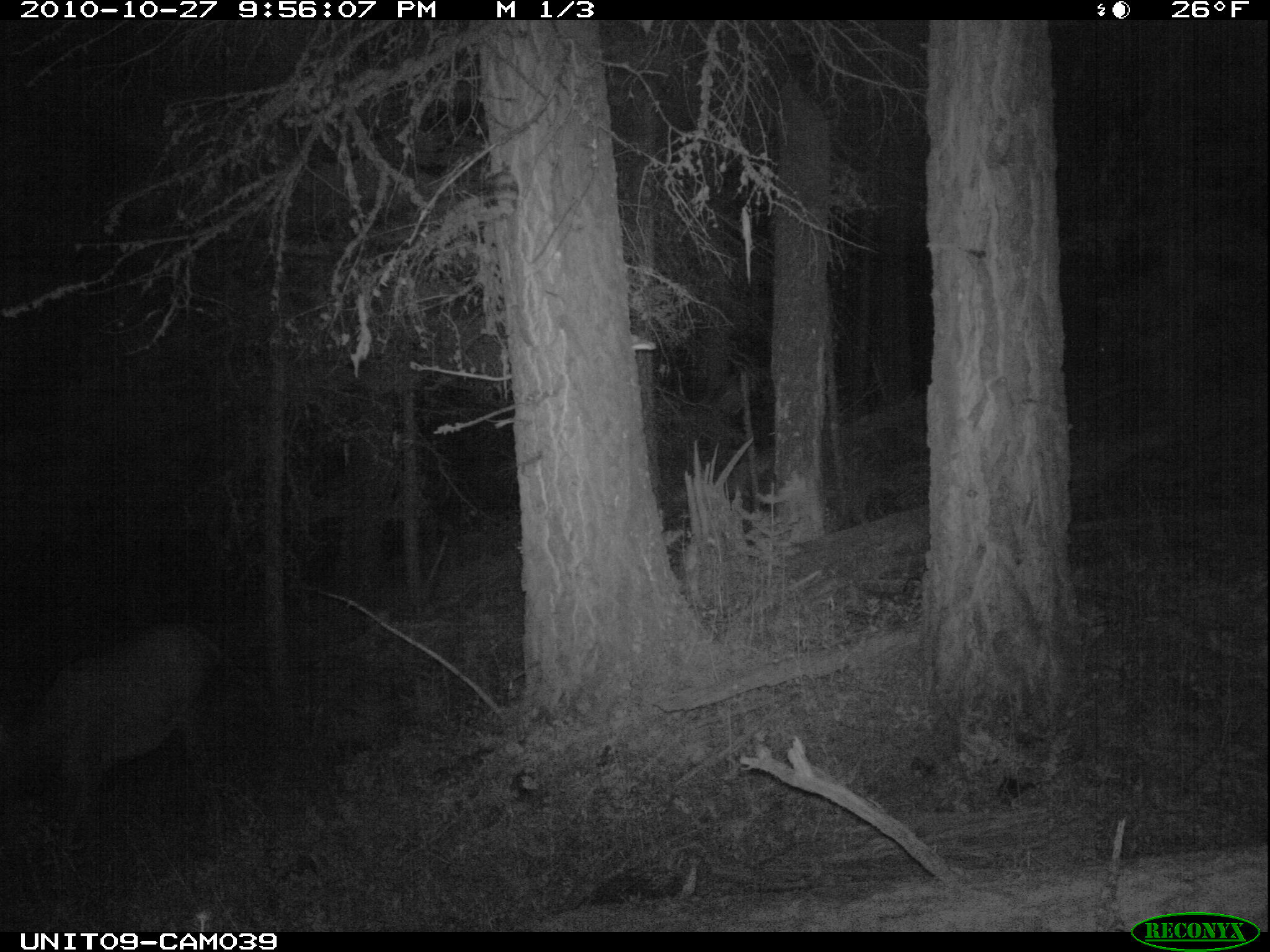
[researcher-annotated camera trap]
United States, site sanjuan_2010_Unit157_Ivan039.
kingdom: Animalia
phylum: Chordata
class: Mammalia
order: Artiodactyla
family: Cervidae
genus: Cervus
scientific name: Cervus elaphus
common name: red deer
Cervus elaphus (red deer).